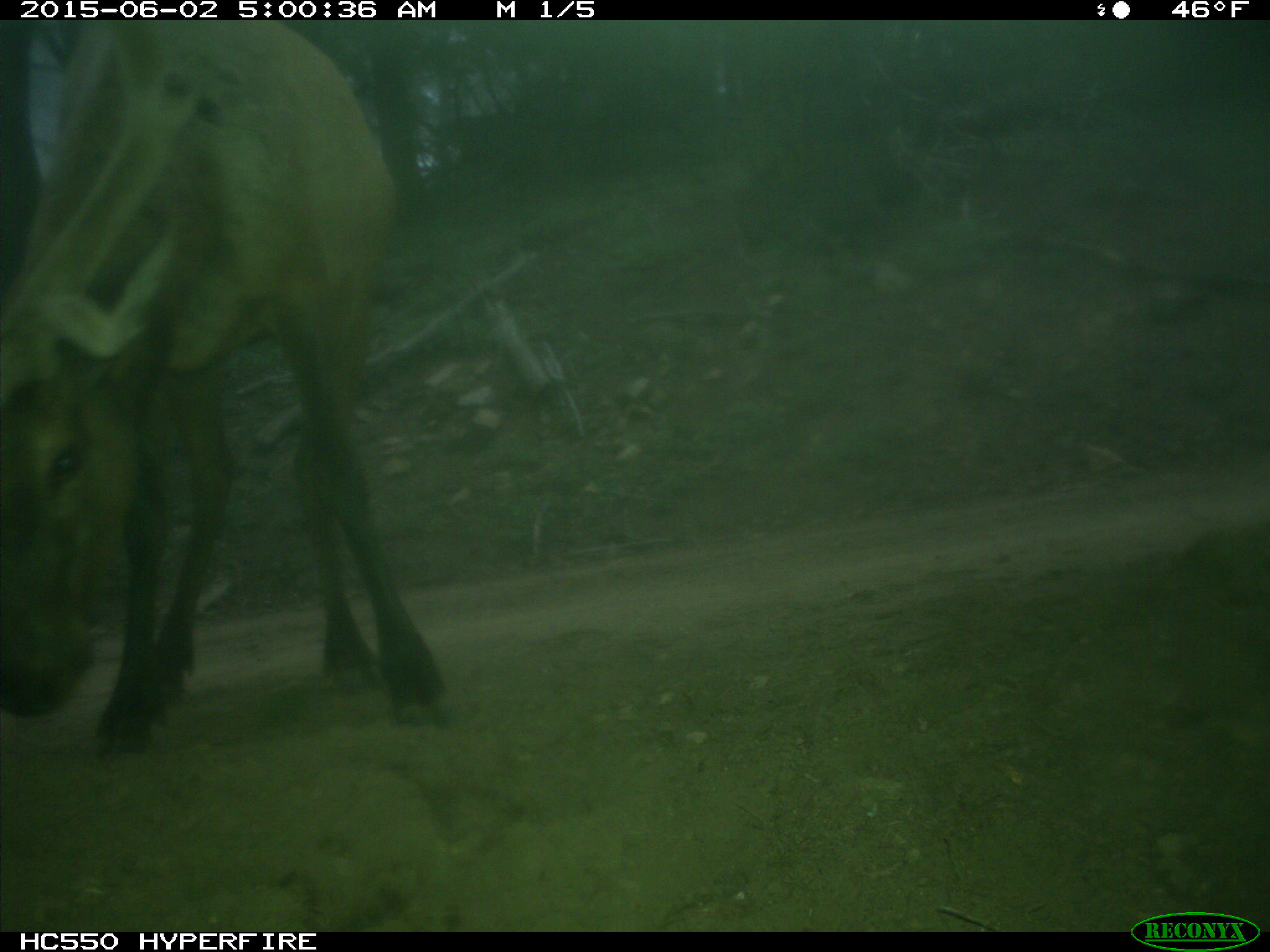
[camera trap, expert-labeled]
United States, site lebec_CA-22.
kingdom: Animalia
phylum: Chordata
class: Mammalia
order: Artiodactyla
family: Cervidae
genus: Cervus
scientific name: Cervus canadensis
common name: elk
Cervus canadensis (elk).